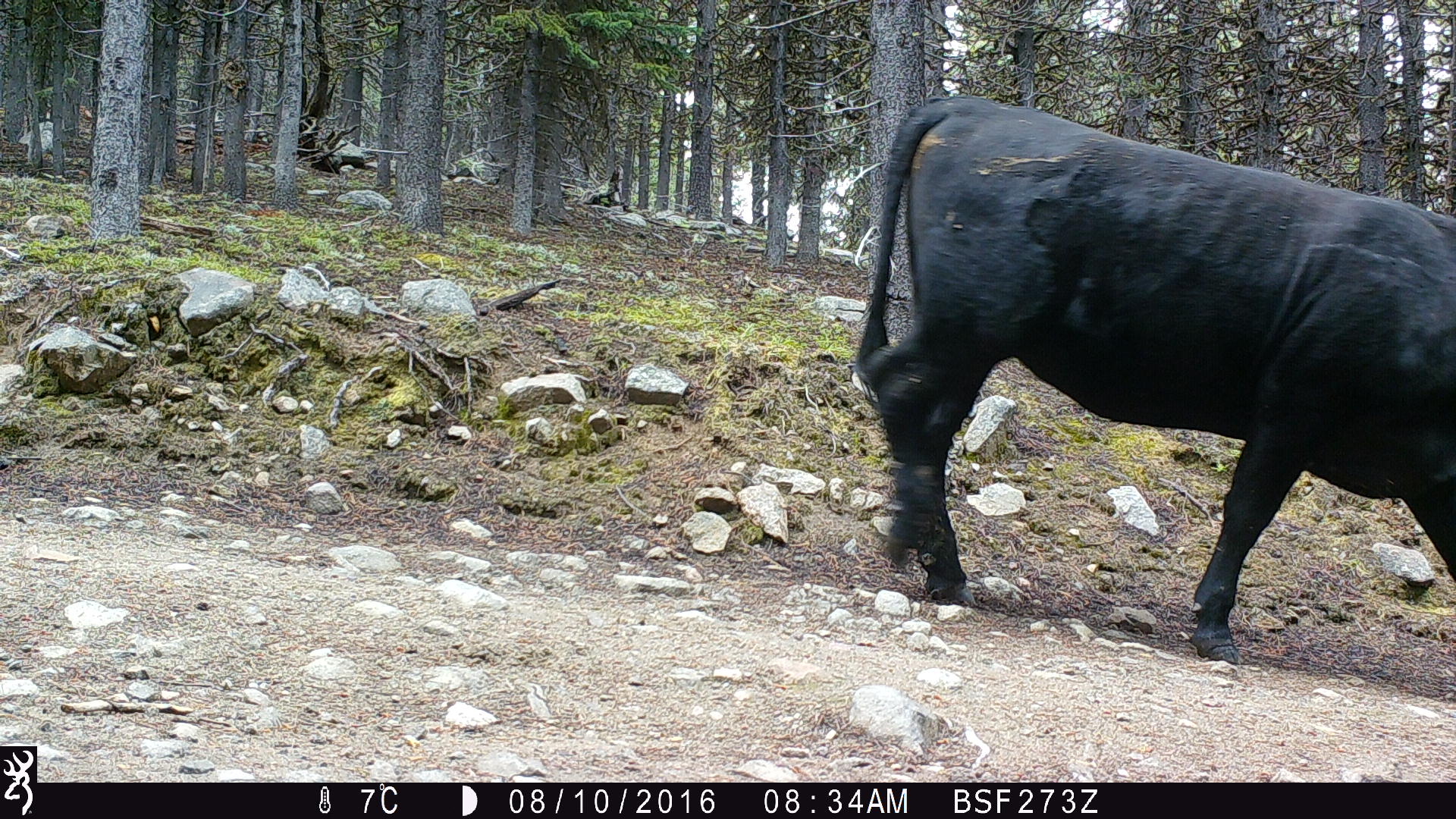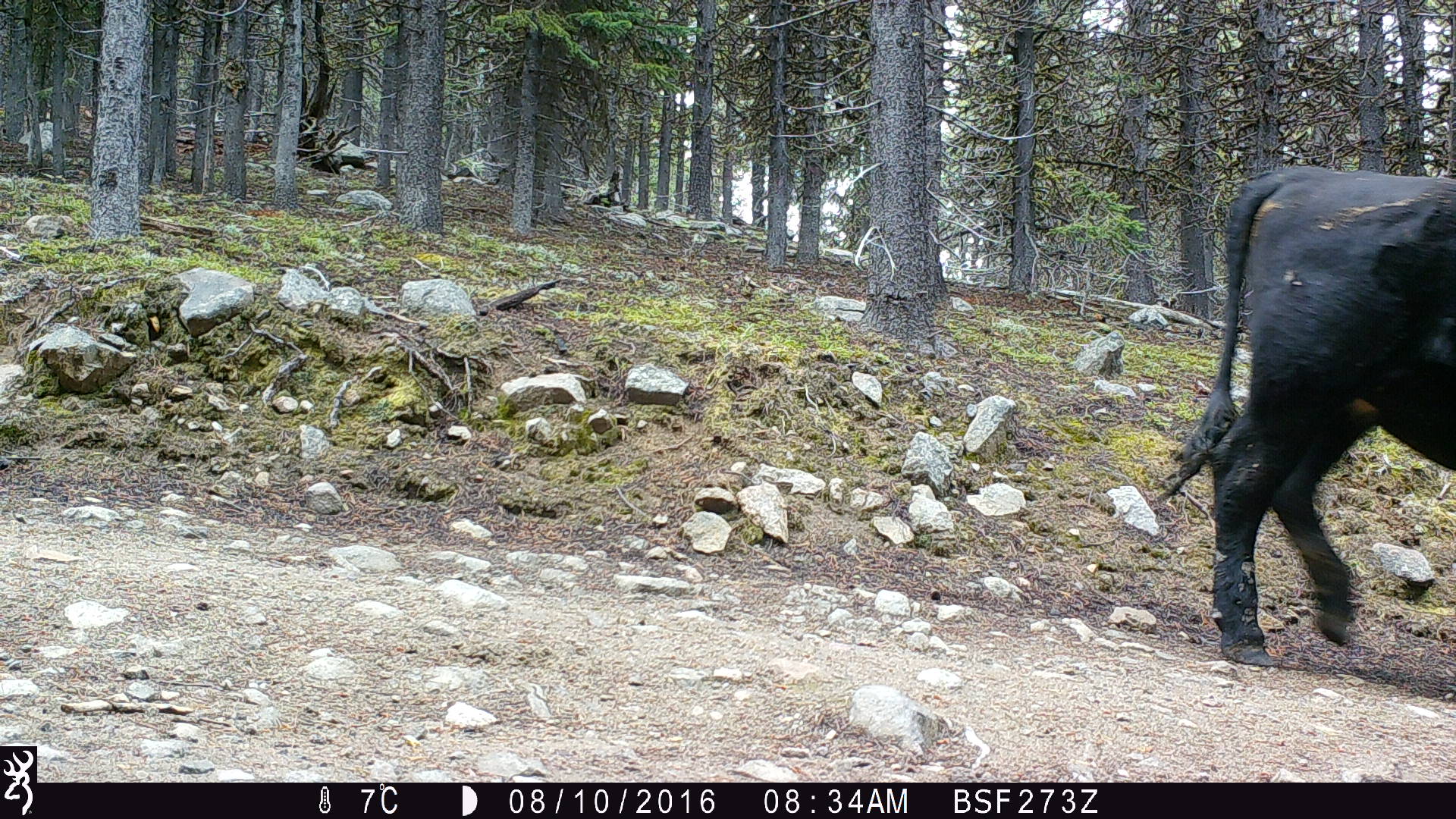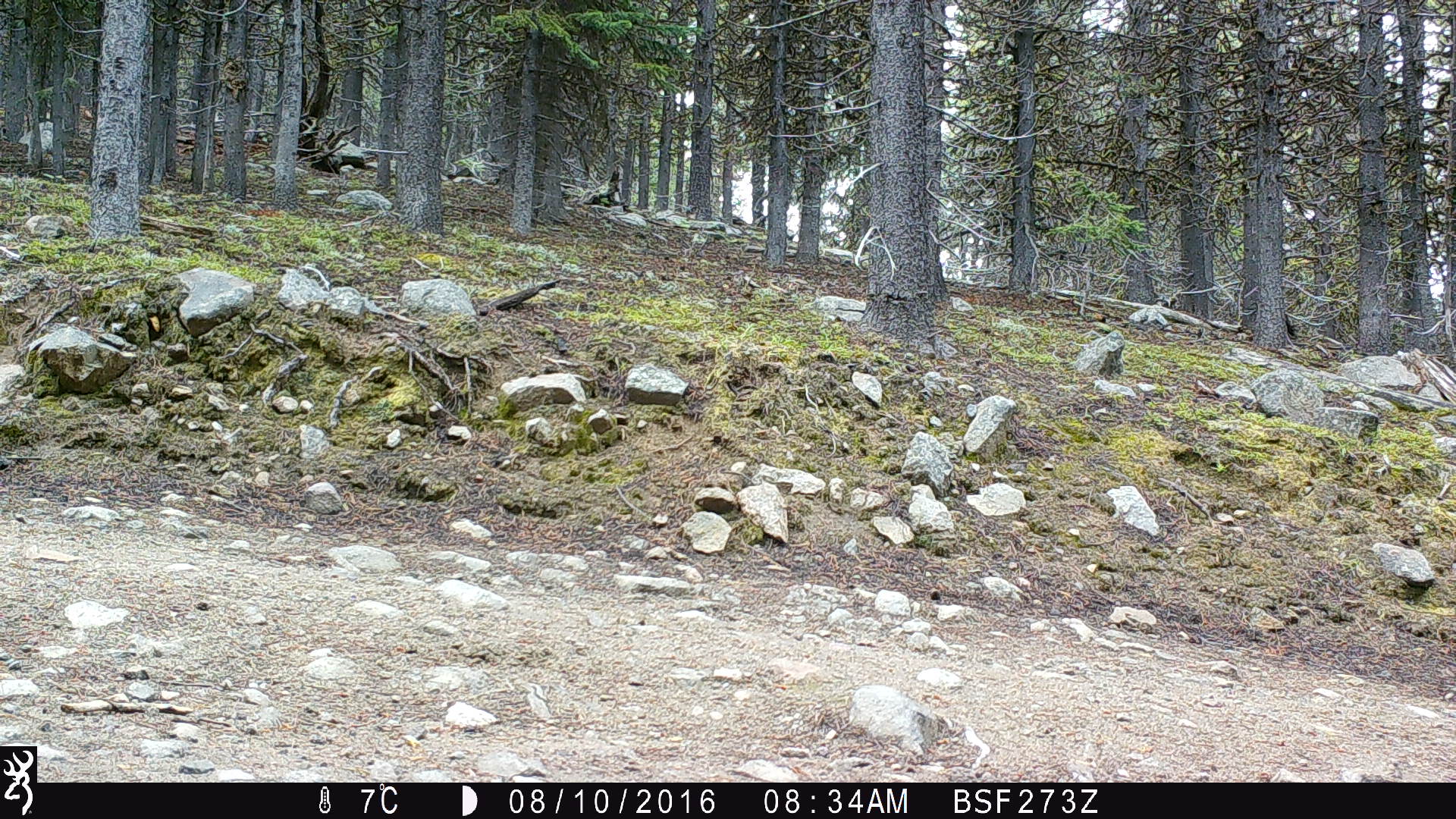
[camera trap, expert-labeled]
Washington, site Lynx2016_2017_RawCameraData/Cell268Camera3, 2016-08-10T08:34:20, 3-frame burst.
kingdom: Animalia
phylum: Chordata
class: Mammalia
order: Artiodactyla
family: Bovidae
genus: Bos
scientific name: Bos taurus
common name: domestic cattle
Domestic cattle (Bos taurus). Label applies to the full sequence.